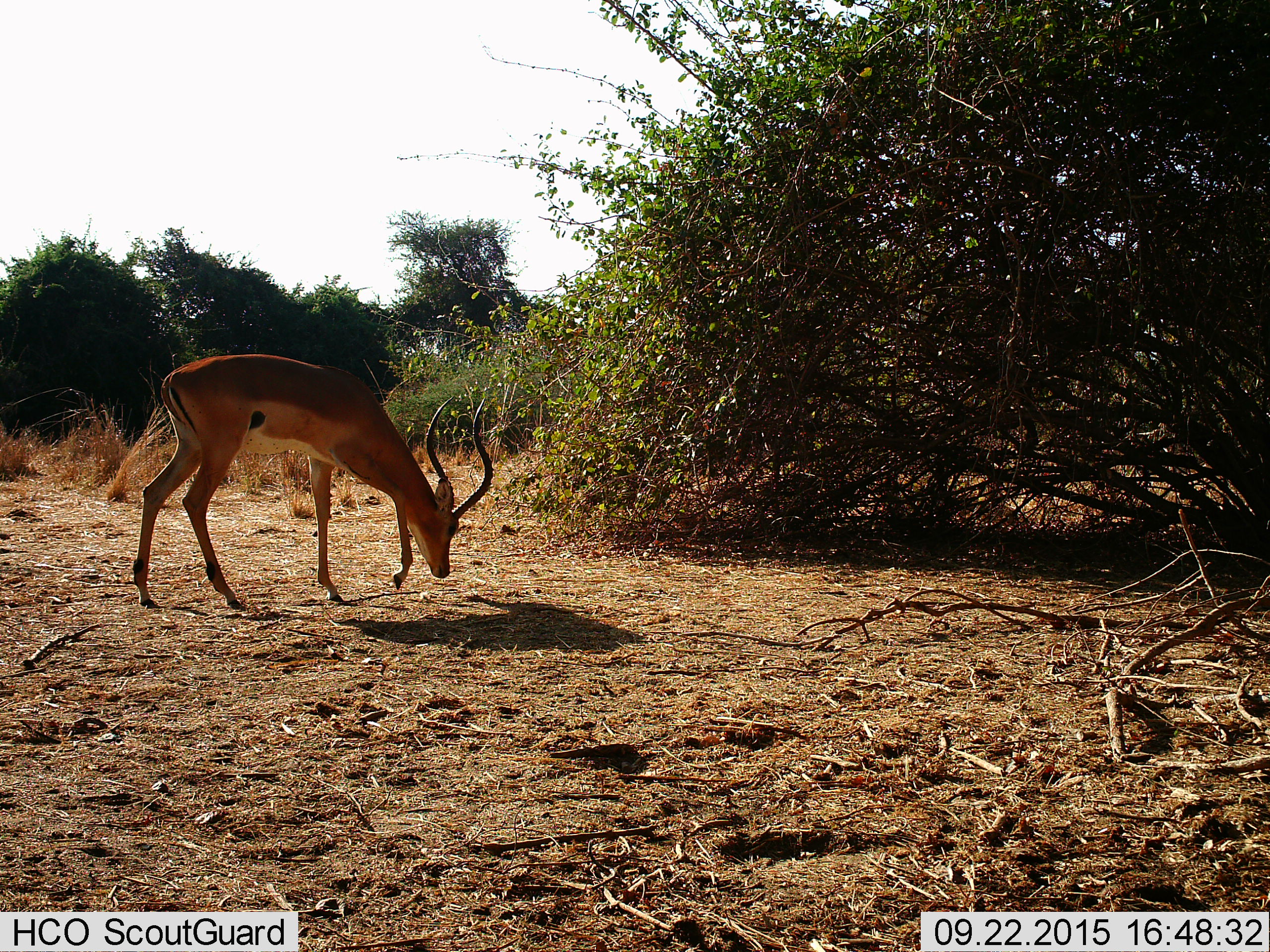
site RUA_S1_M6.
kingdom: Animalia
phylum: Chordata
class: Mammalia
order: Artiodactyla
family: Bovidae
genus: Aepyceros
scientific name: Aepyceros melampus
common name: impala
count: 1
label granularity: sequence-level